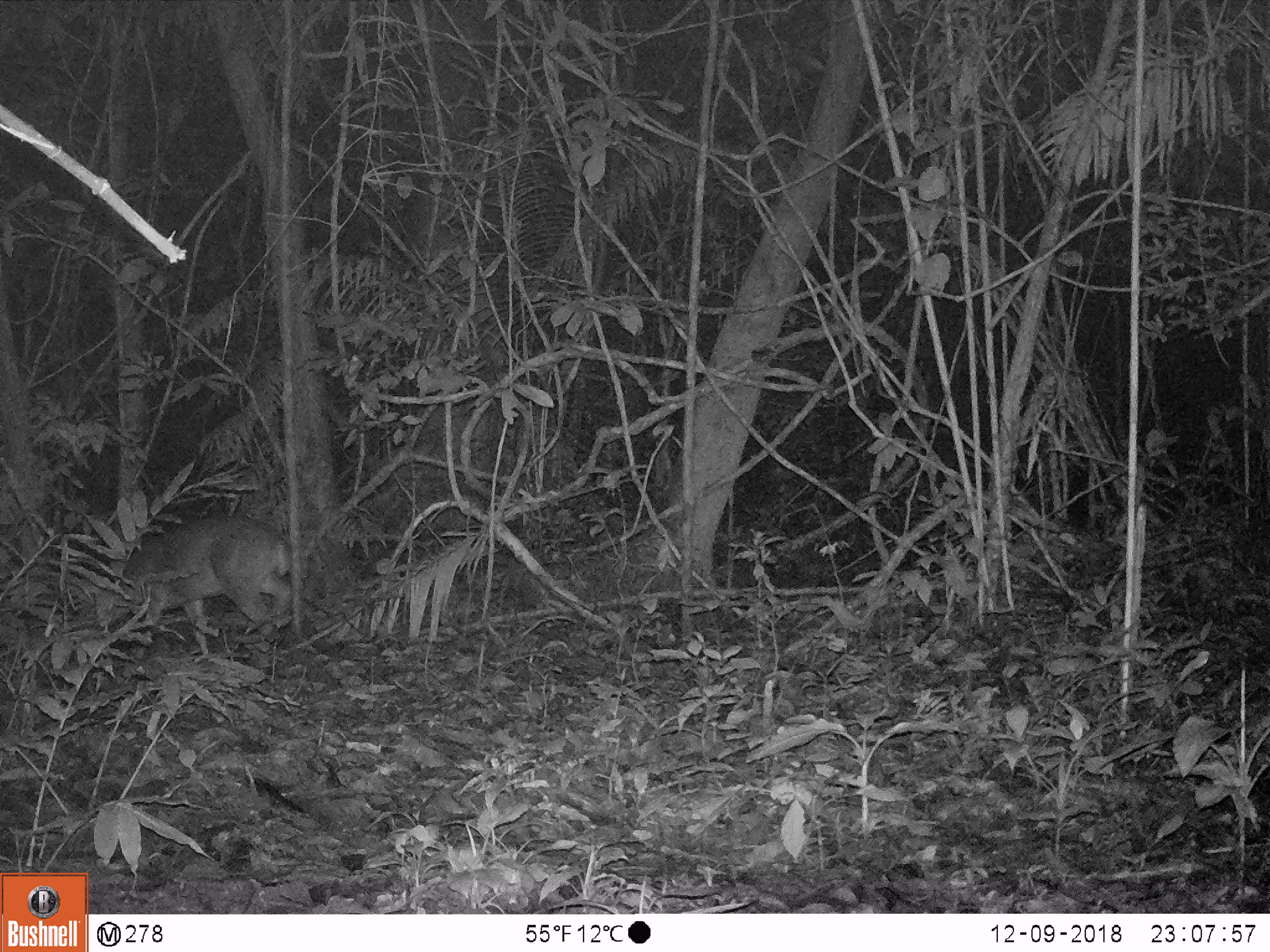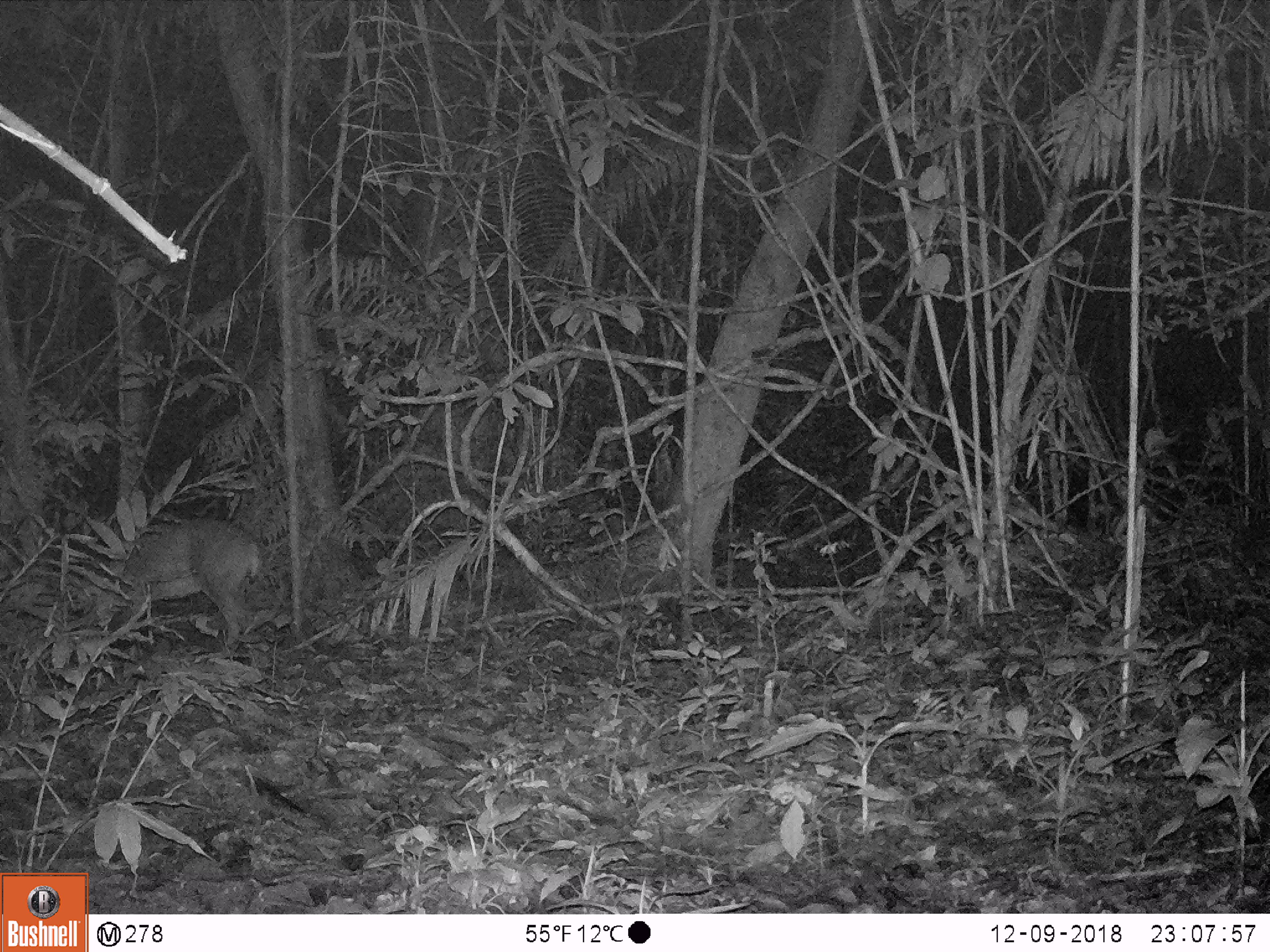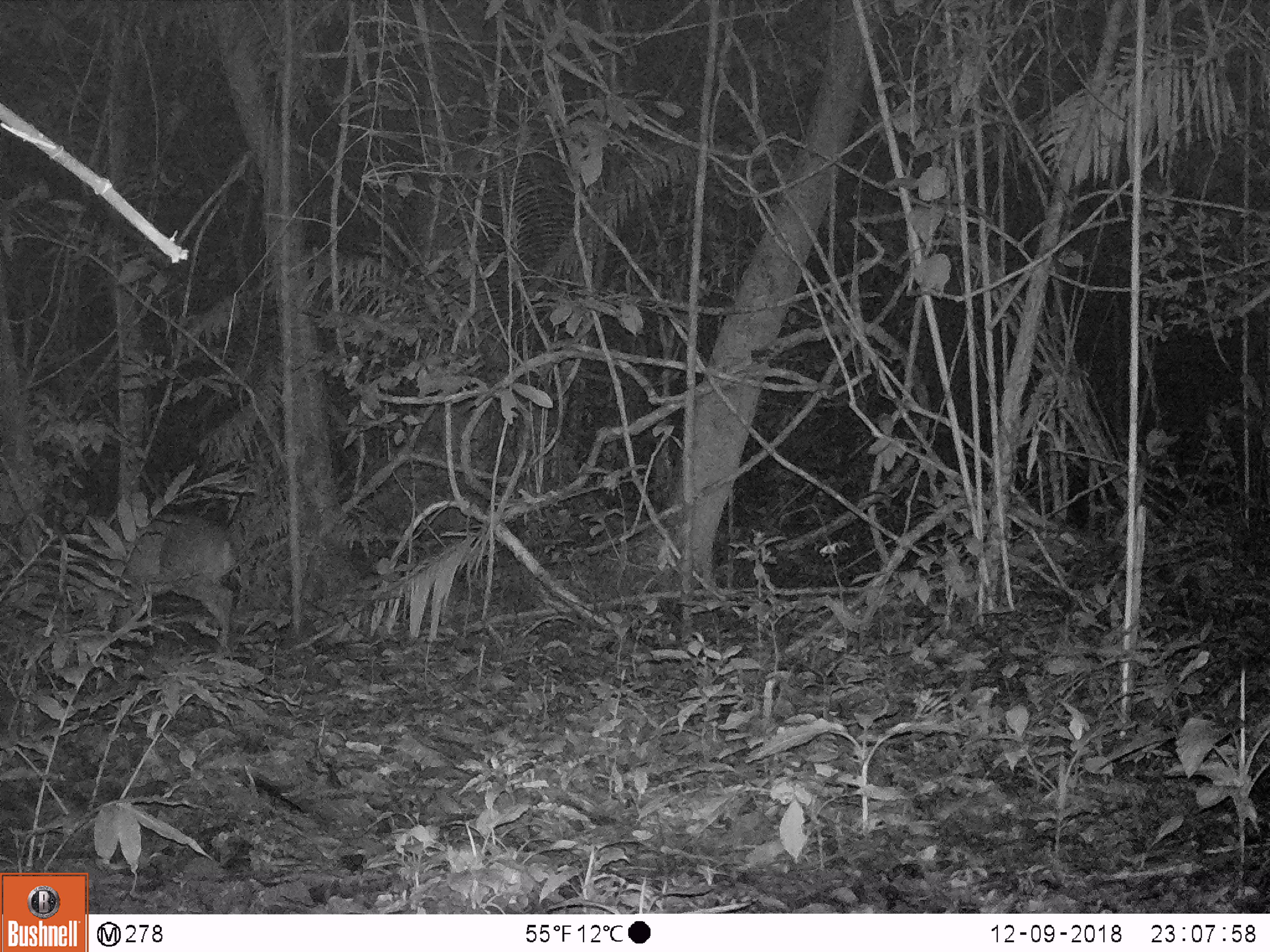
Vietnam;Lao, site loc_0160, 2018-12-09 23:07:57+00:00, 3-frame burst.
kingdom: Animalia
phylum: Chordata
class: Mammalia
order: Artiodactyla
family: Cervidae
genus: Muntiacus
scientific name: Muntiacus vuquangensis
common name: large-antlered muntjac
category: large antlered muntjac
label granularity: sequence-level